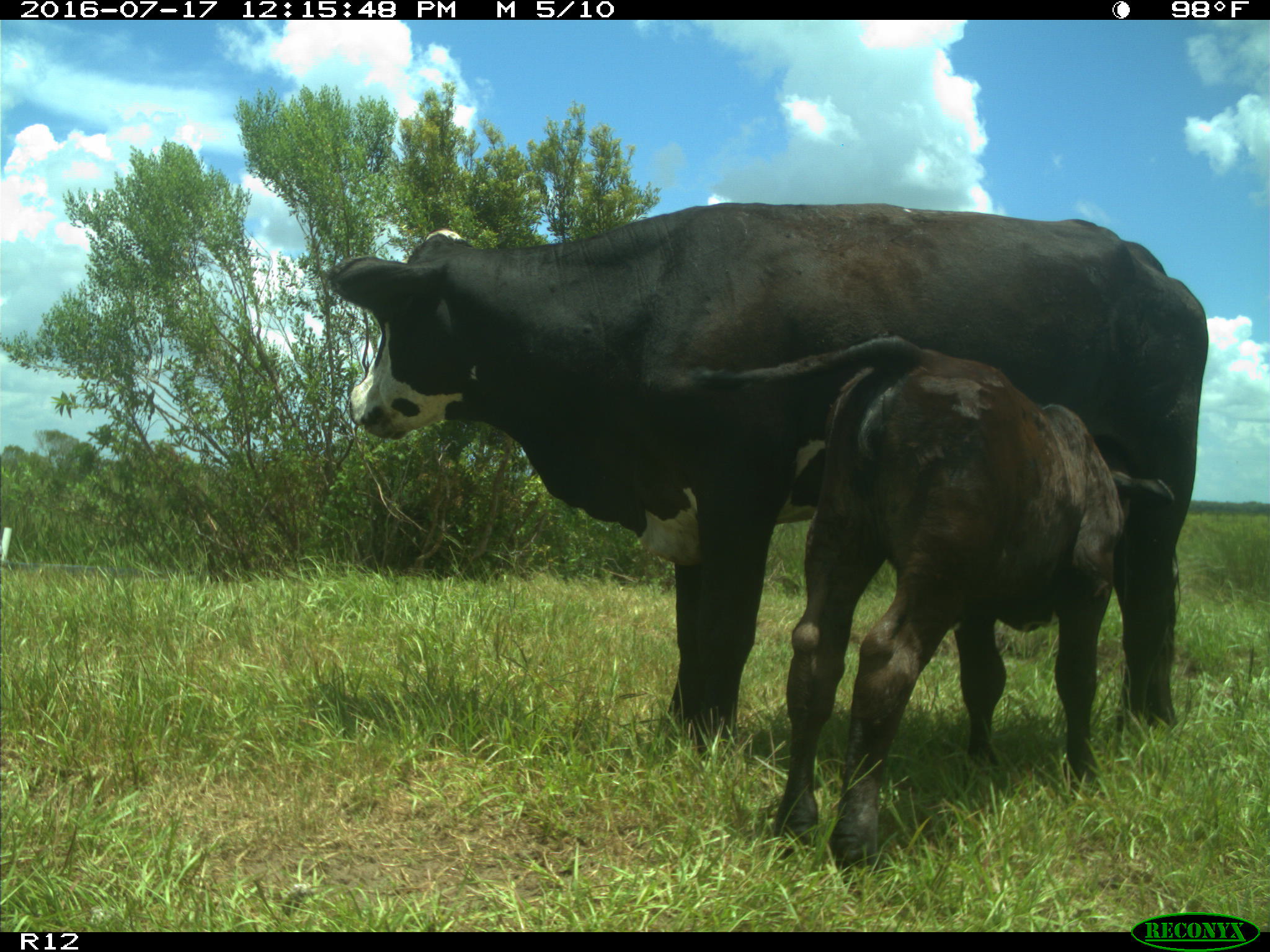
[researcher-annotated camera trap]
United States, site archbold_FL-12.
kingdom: Animalia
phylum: Chordata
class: Mammalia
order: Artiodactyla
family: Bovidae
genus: Bos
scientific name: Bos taurus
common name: domestic cow